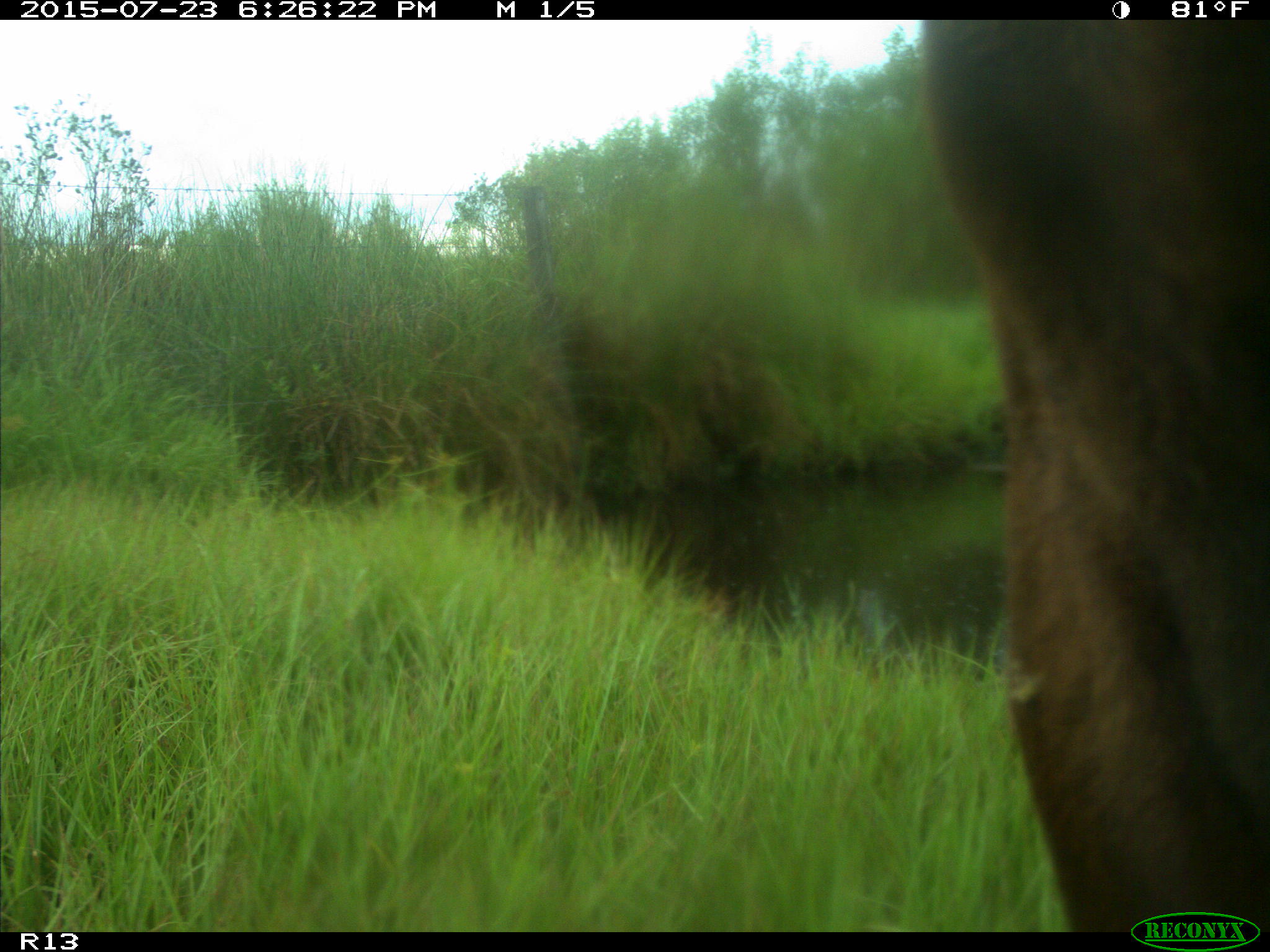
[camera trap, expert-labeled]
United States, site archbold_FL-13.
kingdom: Animalia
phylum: Chordata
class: Mammalia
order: Artiodactyla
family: Bovidae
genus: Bos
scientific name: Bos taurus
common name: domestic cow